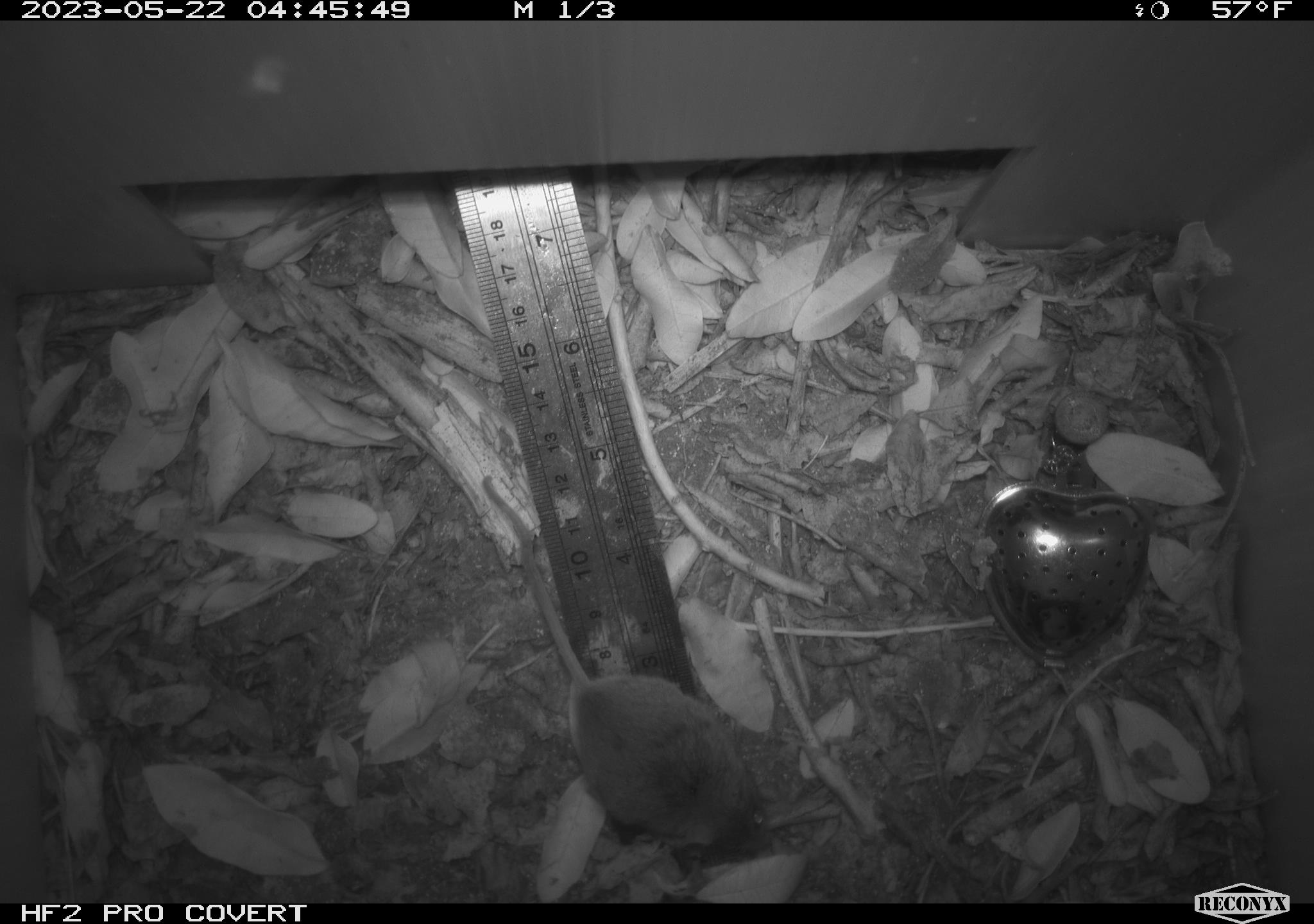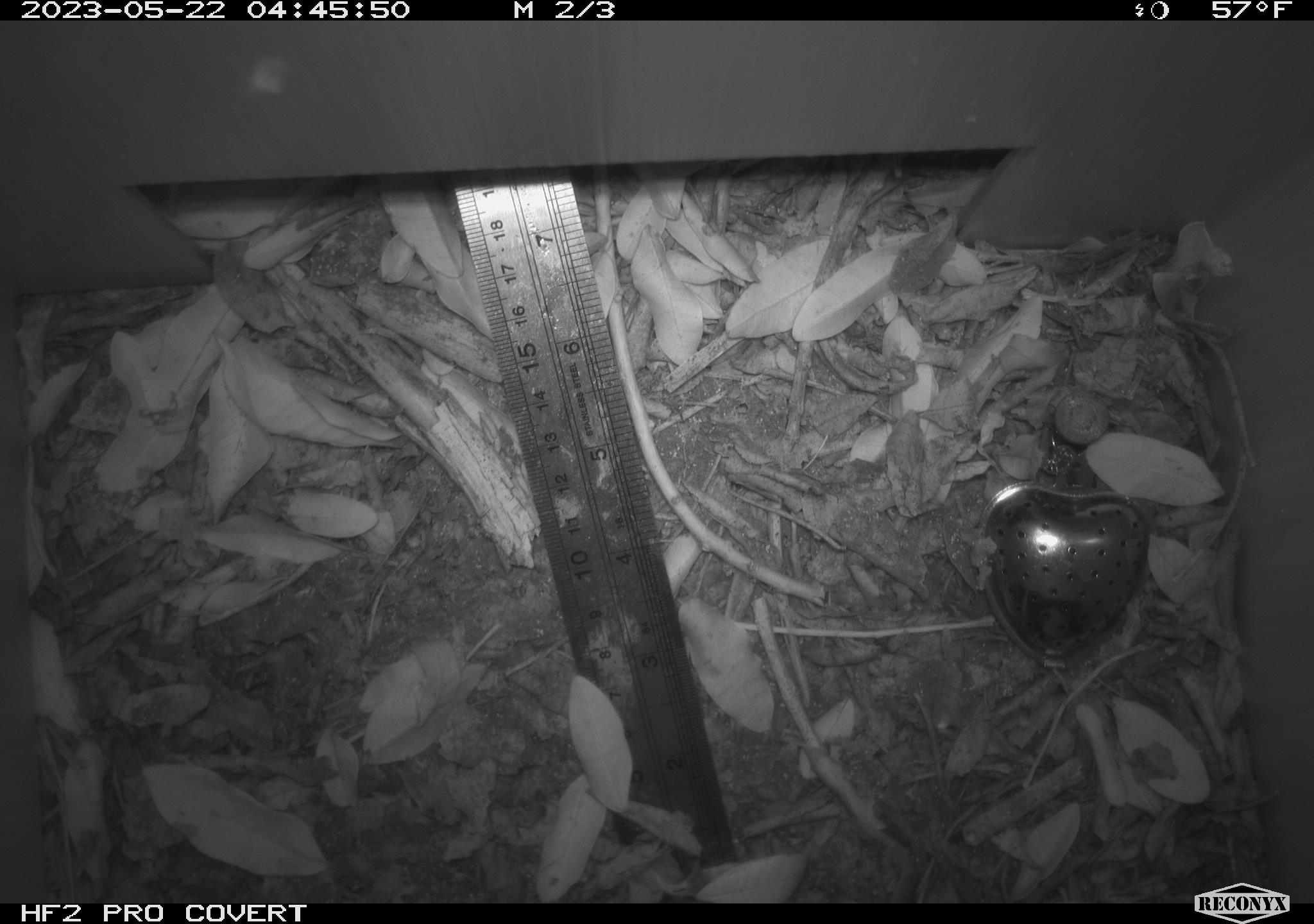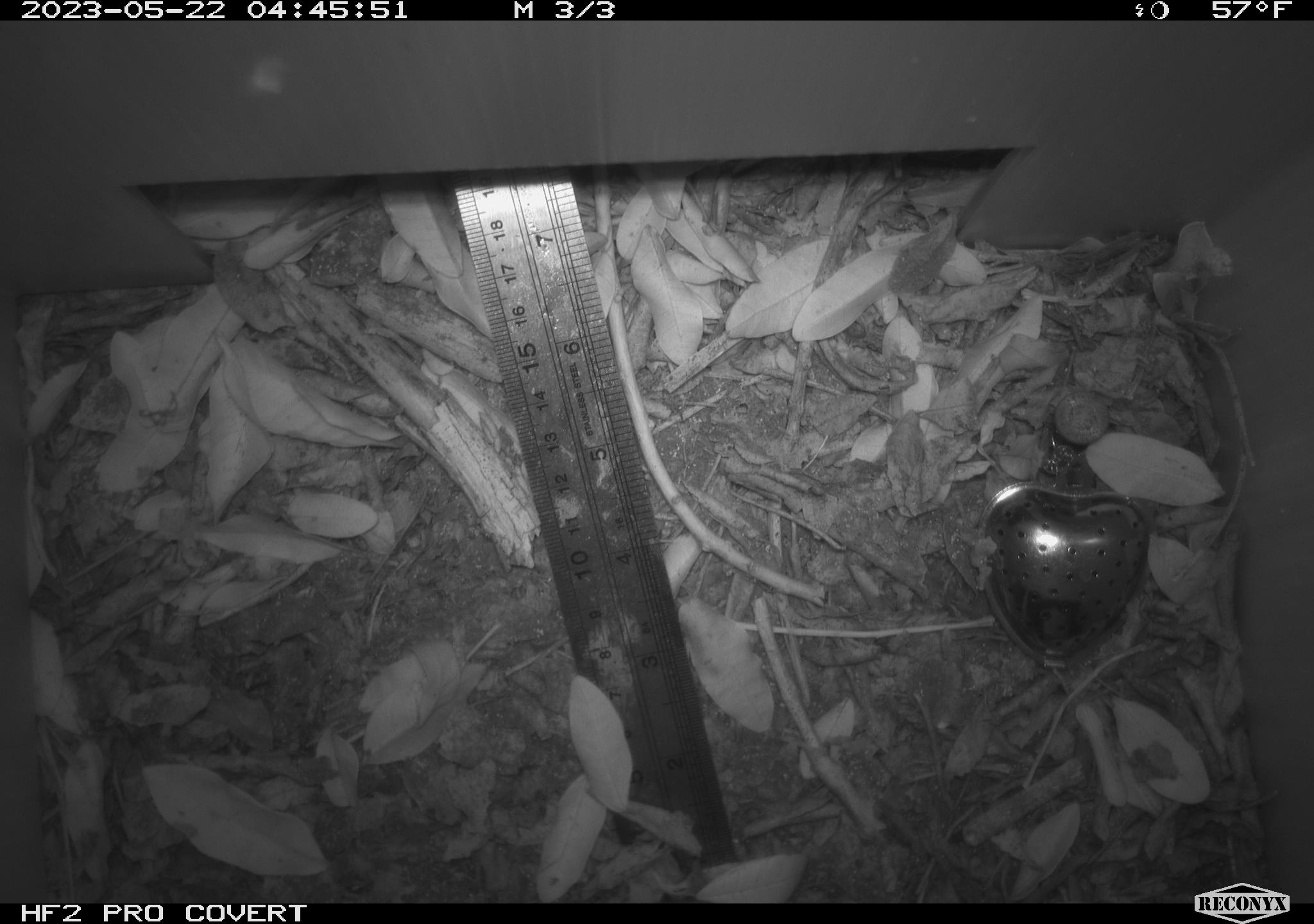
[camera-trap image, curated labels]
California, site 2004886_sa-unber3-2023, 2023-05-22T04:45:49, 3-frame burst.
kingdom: Animalia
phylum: Chordata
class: Mammalia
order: Rodentia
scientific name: Rodentia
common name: mouse species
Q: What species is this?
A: Mouse species (Rodentia).